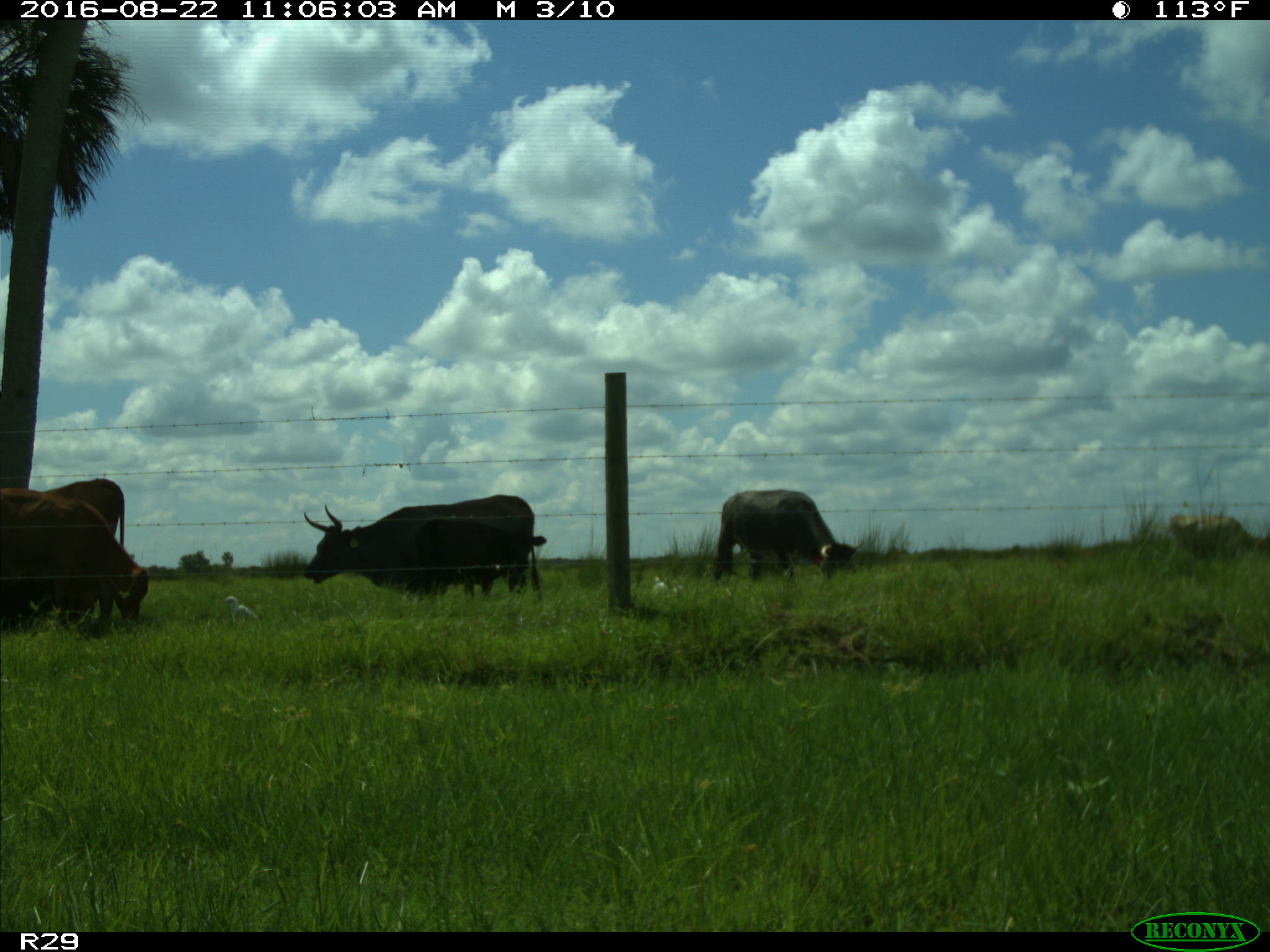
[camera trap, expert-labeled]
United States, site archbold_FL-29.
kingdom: Animalia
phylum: Chordata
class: Mammalia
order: Artiodactyla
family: Bovidae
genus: Bos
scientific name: Bos taurus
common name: domestic cow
Bos taurus (domestic cow).